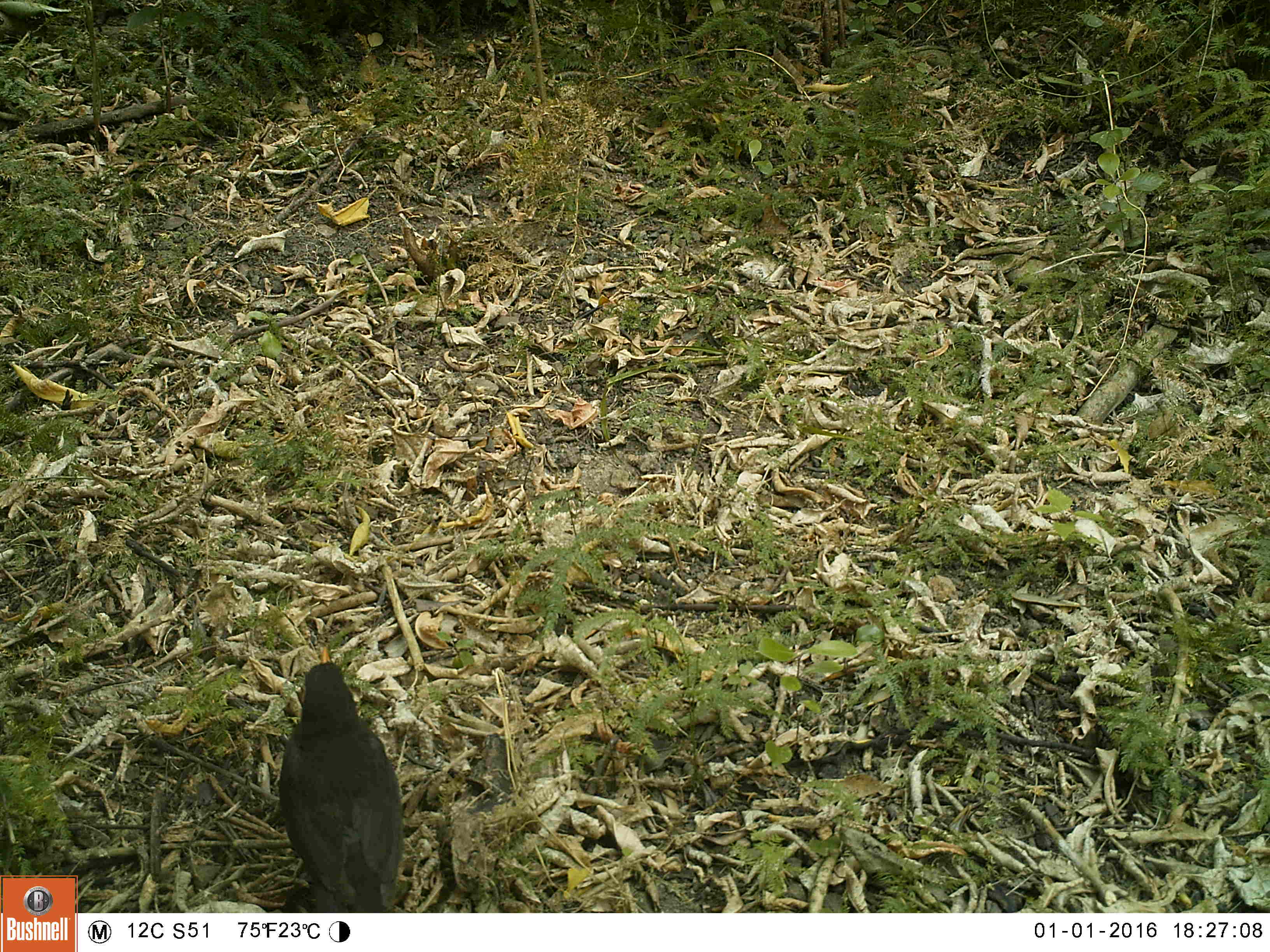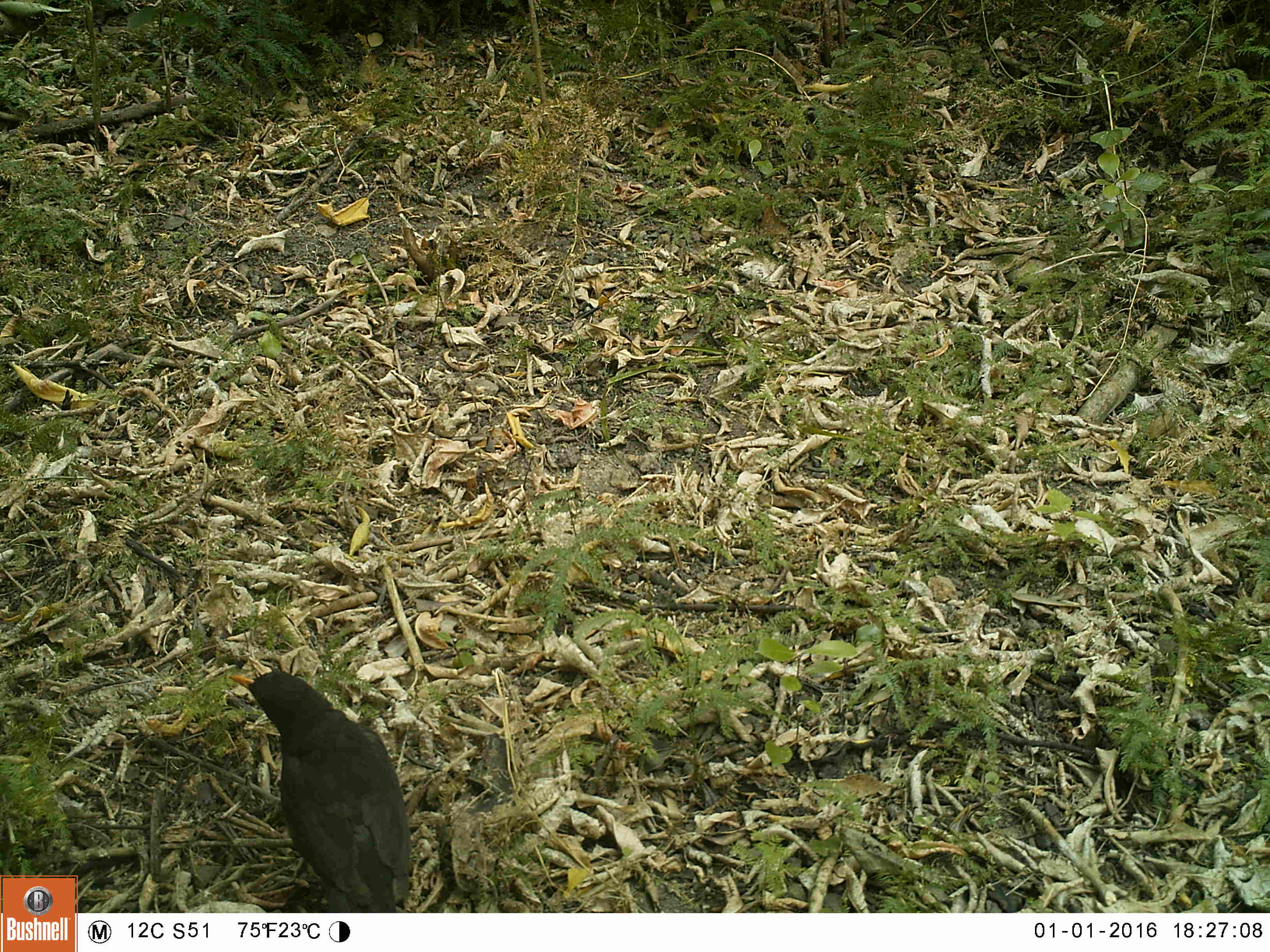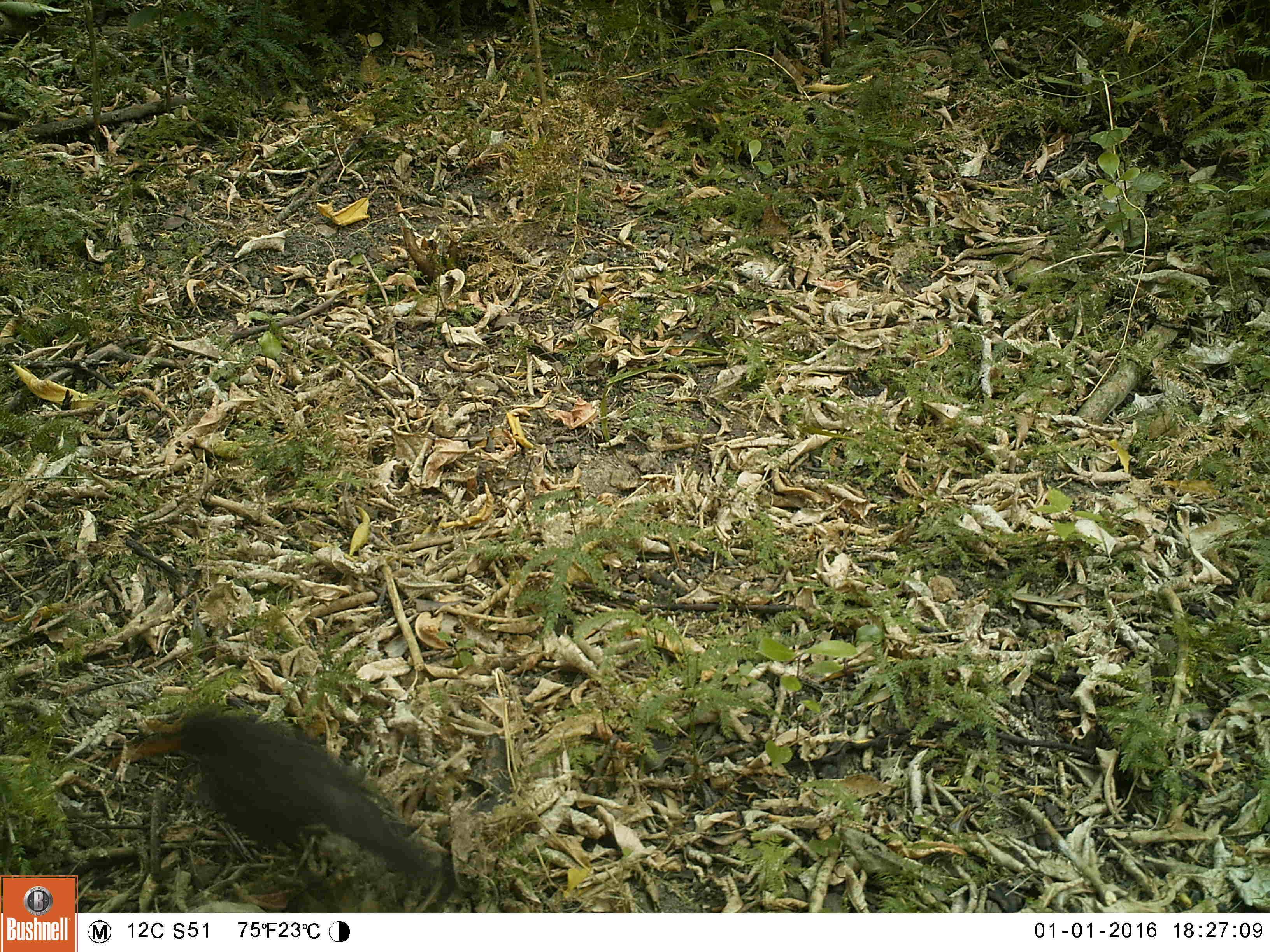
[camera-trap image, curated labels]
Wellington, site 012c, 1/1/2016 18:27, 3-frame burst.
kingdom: Animalia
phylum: Chordata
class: Aves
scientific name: Aves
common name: bird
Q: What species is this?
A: Bird (Aves).